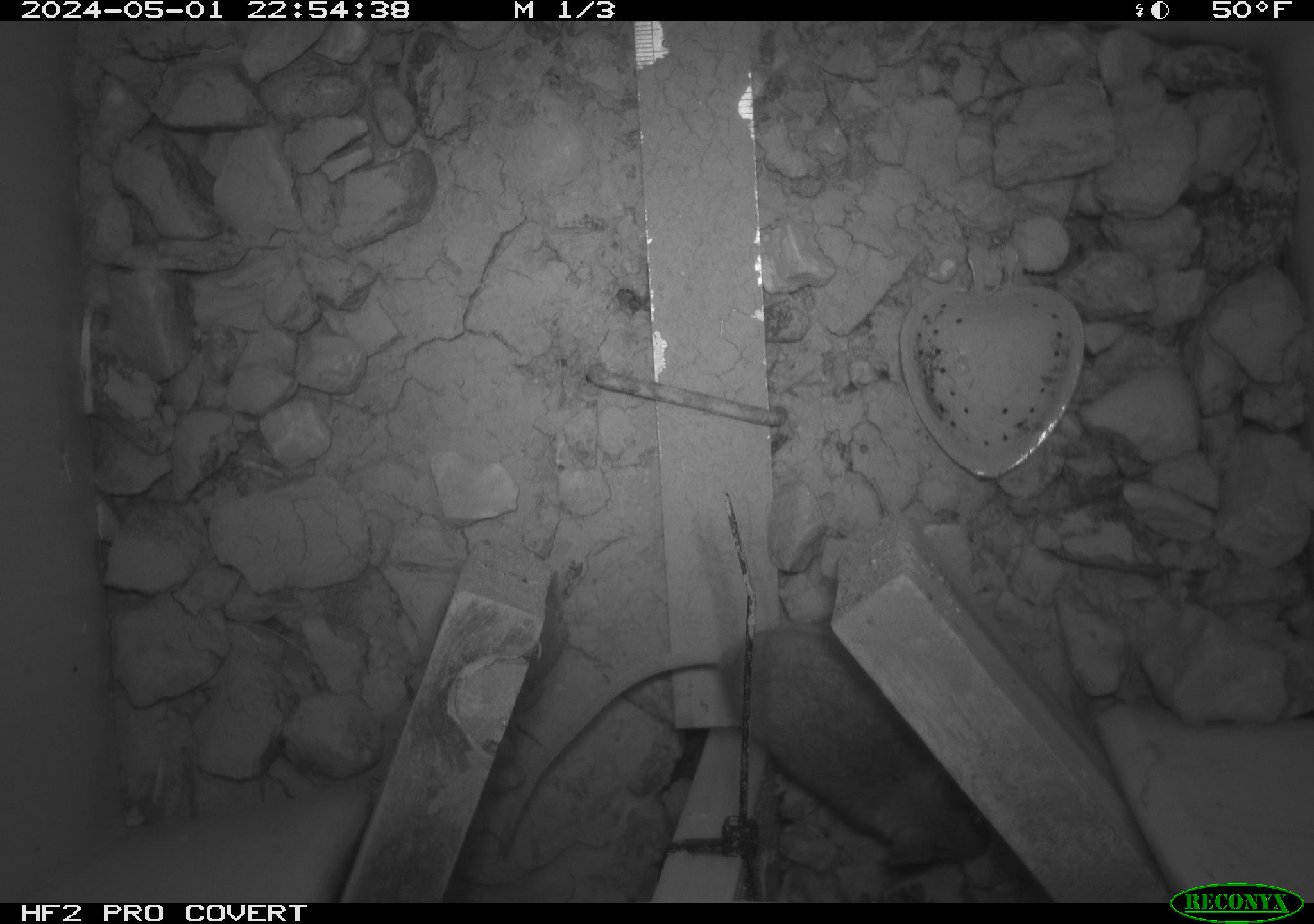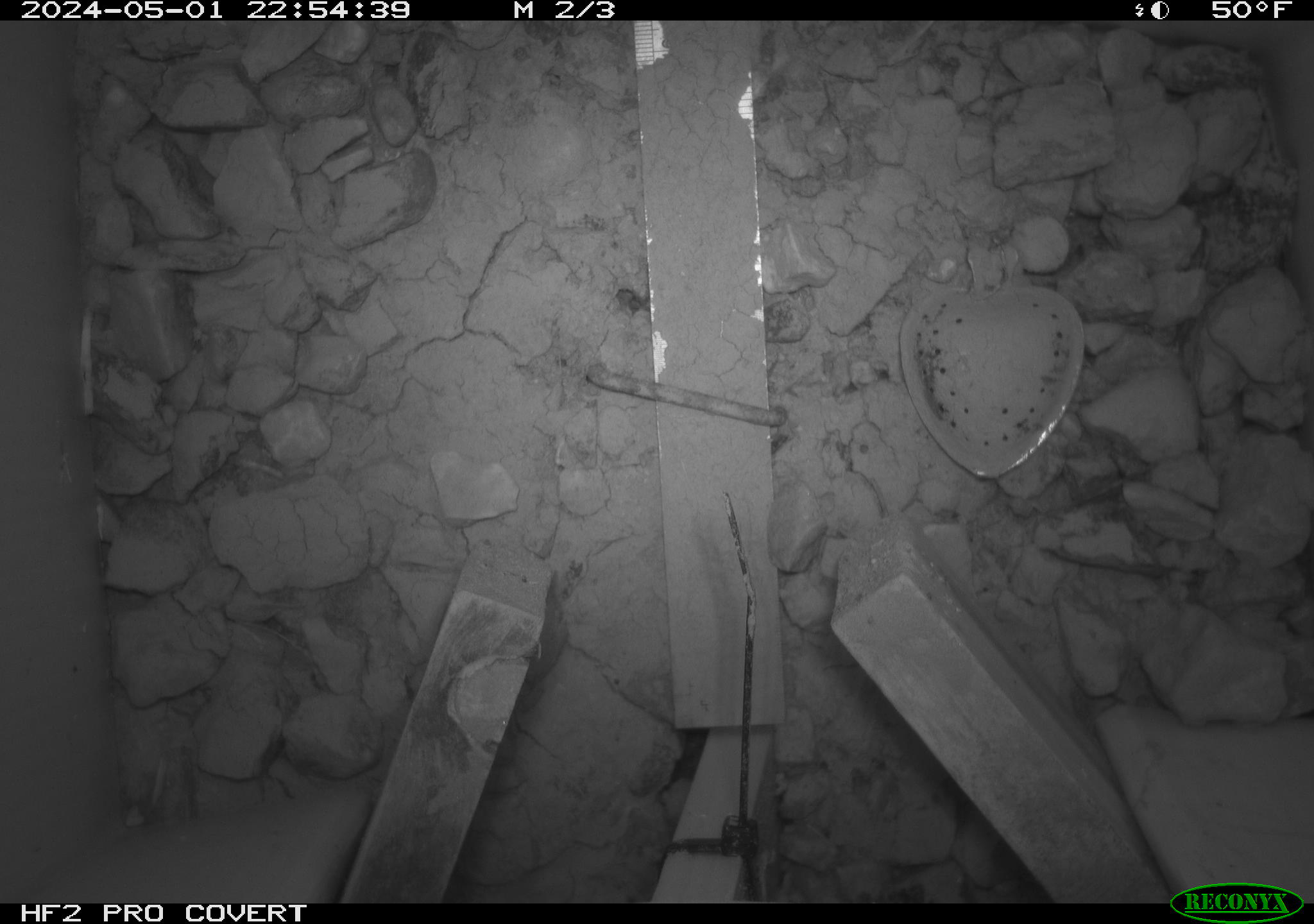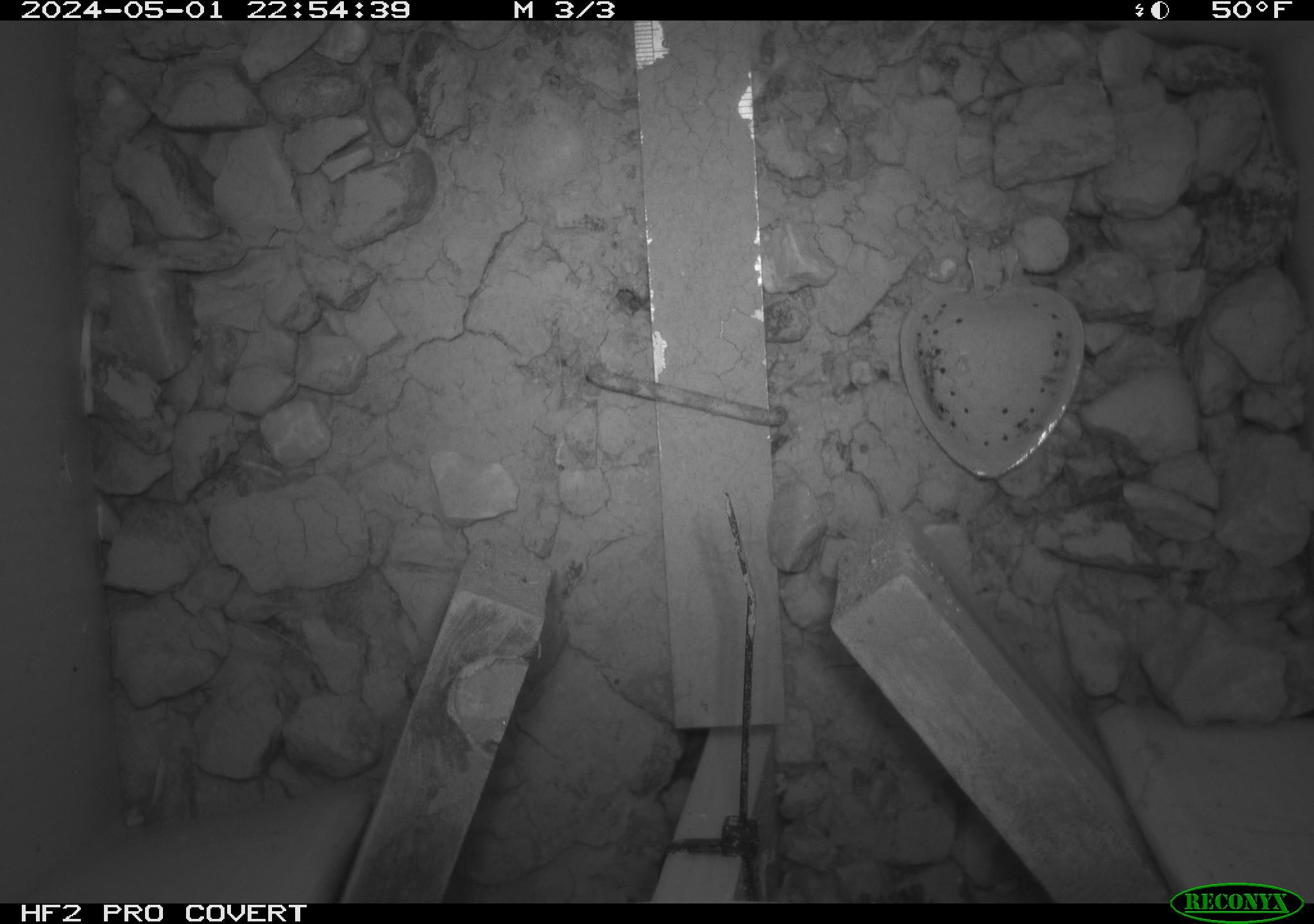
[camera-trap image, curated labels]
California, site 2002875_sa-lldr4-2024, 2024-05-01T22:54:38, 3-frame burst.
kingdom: Animalia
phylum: Chordata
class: Mammalia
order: Rodentia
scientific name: Rodentia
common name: rodent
Rodent (Rodentia).